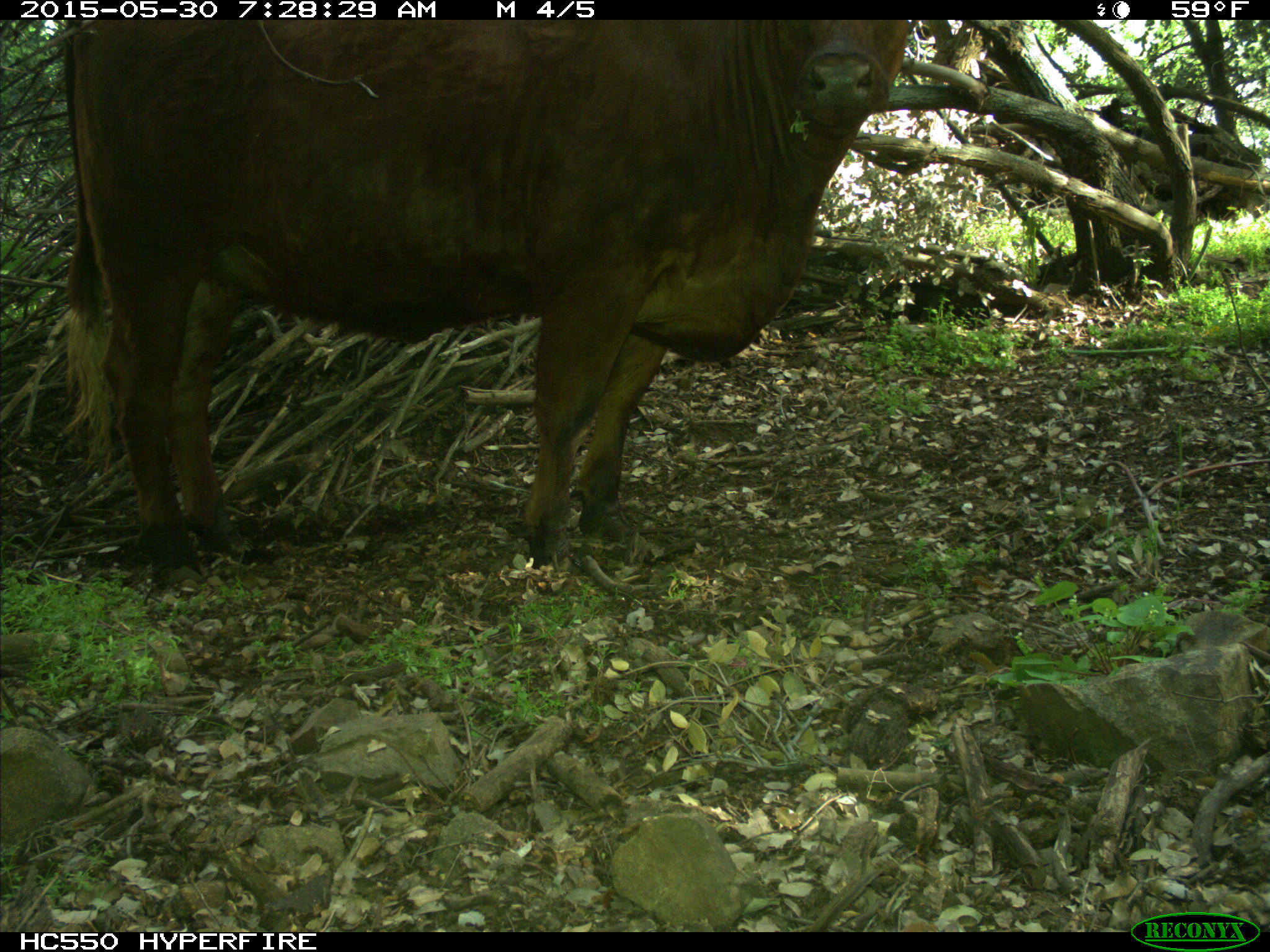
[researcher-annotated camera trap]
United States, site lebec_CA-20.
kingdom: Animalia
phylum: Chordata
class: Mammalia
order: Artiodactyla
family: Bovidae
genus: Bos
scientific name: Bos taurus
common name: domestic cow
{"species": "Bos taurus (domestic cow)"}